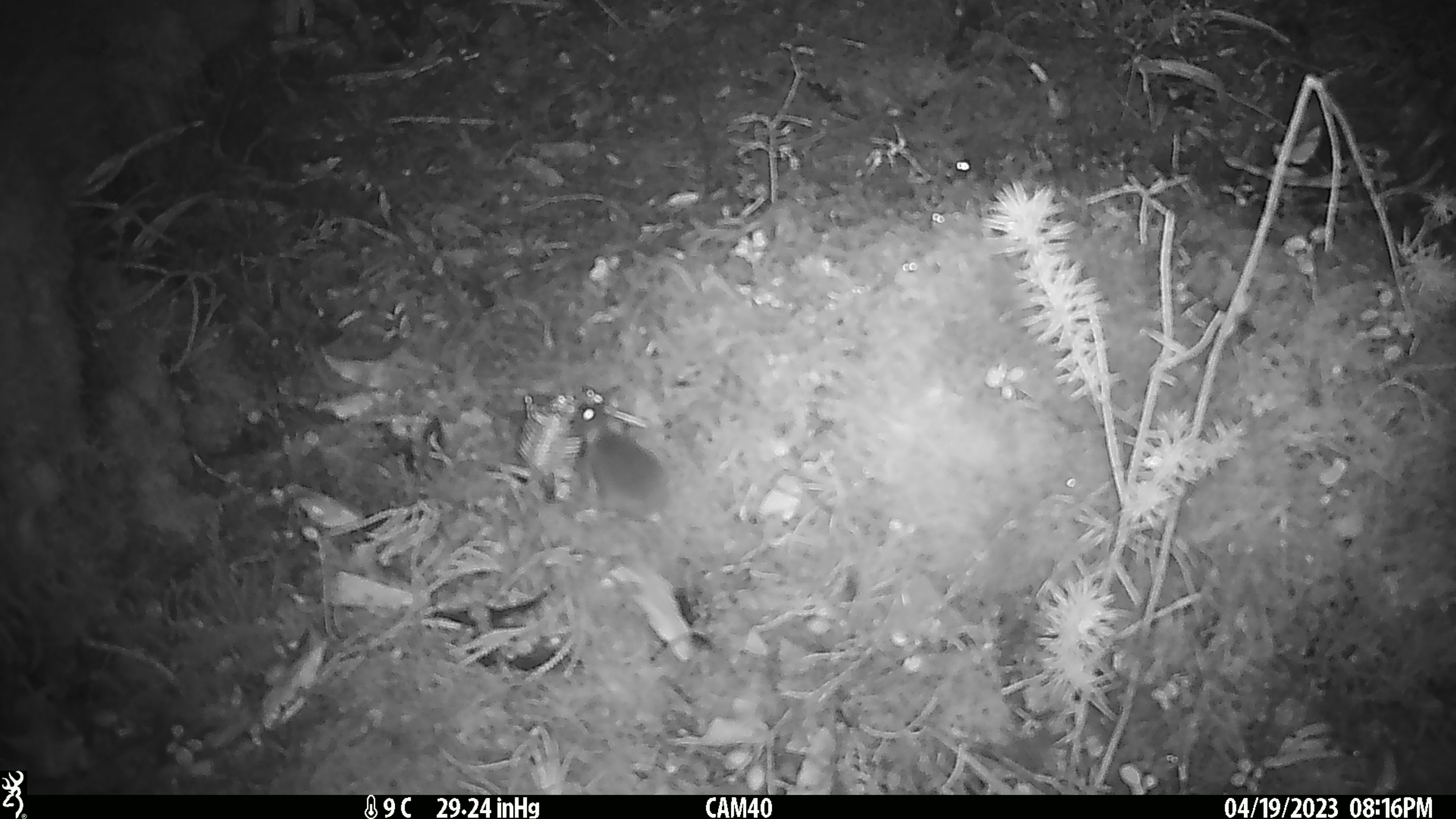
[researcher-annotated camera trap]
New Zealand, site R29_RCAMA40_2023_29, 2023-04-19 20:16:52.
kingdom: Animalia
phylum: Chordata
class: Mammalia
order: Rodentia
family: Muridae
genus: Mus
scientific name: Mus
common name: mouse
Mouse (Mus).